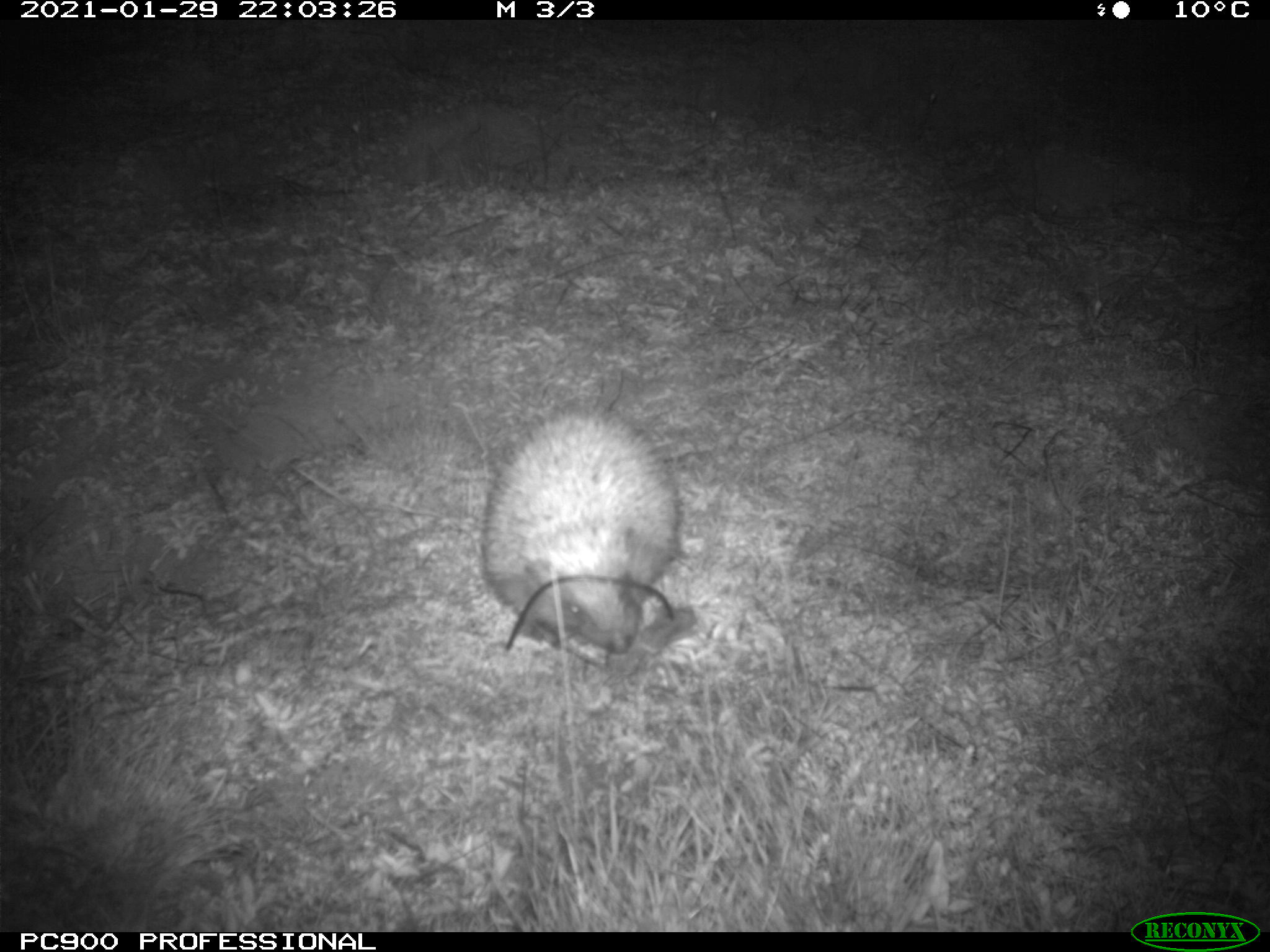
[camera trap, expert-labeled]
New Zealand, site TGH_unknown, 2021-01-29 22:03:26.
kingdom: Animalia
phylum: Chordata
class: Mammalia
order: Eulipotyphla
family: Erinaceidae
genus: Erinaceus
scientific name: Erinaceus europaeus europaeus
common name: european hedgehog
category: hedgehog